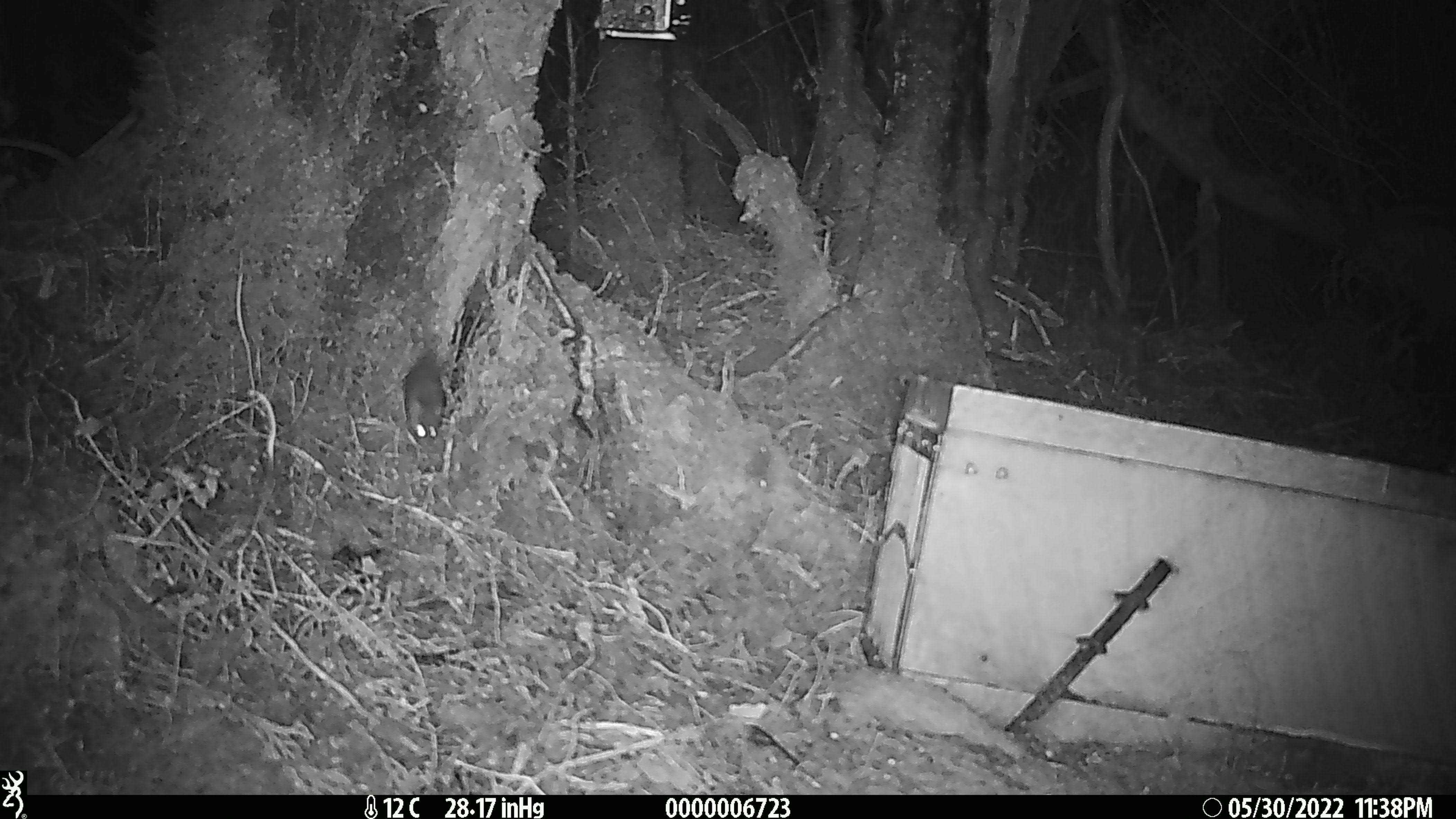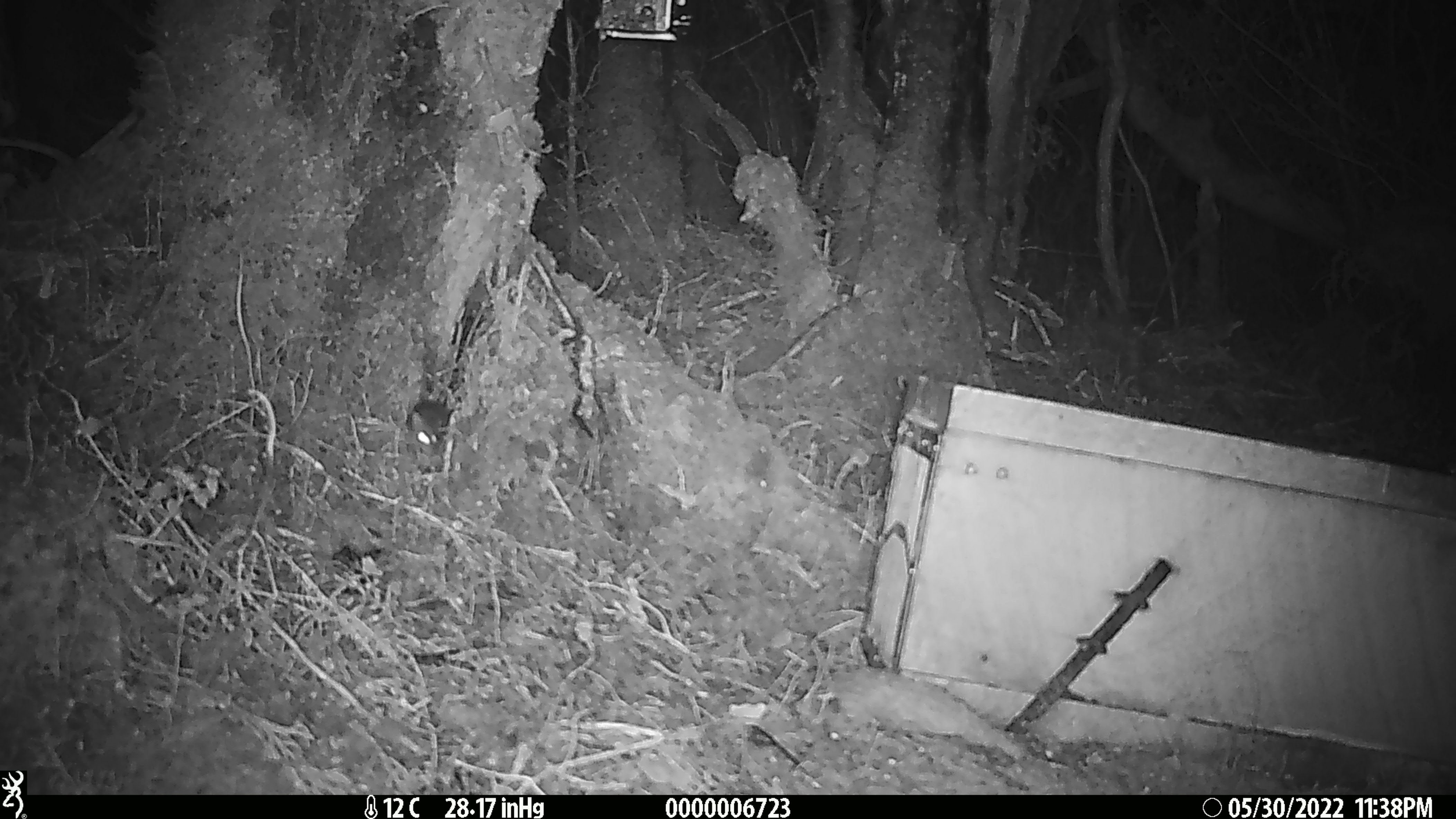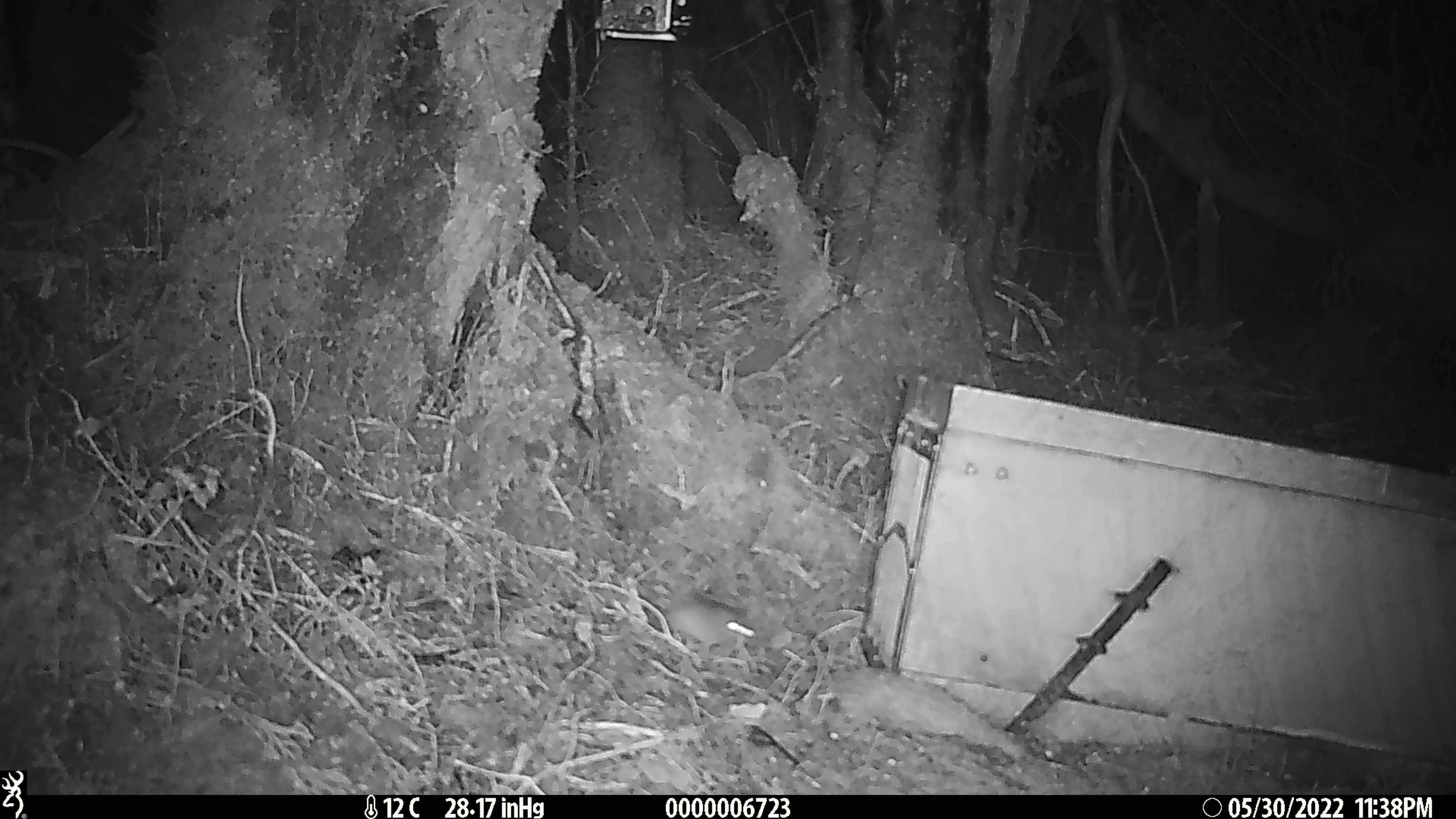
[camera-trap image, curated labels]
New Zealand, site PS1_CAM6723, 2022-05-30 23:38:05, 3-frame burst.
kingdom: Animalia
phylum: Chordata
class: Mammalia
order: Rodentia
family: Muridae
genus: Mus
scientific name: Mus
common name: mouse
Mouse (Mus).